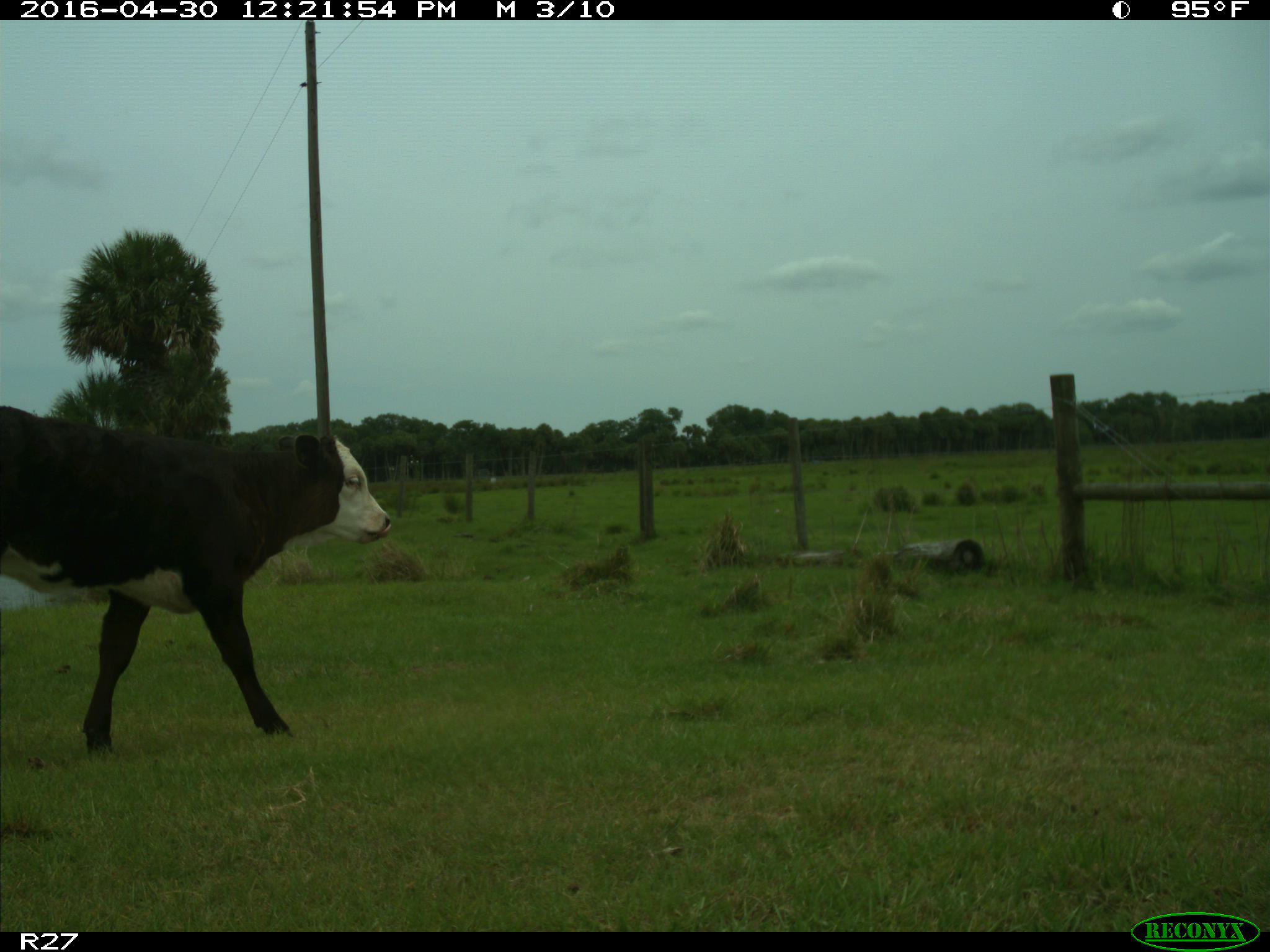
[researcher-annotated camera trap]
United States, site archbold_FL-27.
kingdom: Animalia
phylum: Chordata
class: Mammalia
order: Artiodactyla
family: Bovidae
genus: Bos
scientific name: Bos taurus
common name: domestic cow